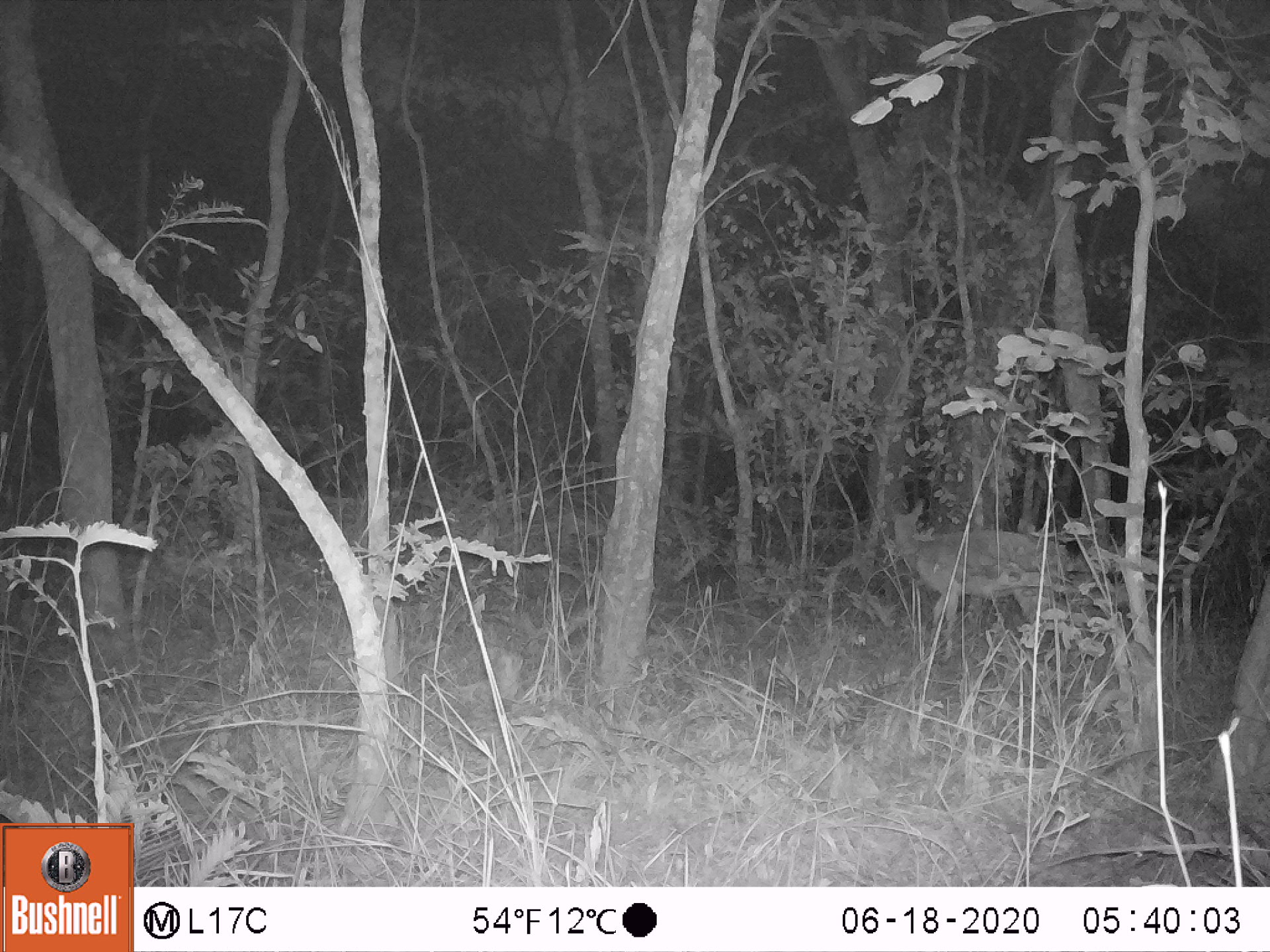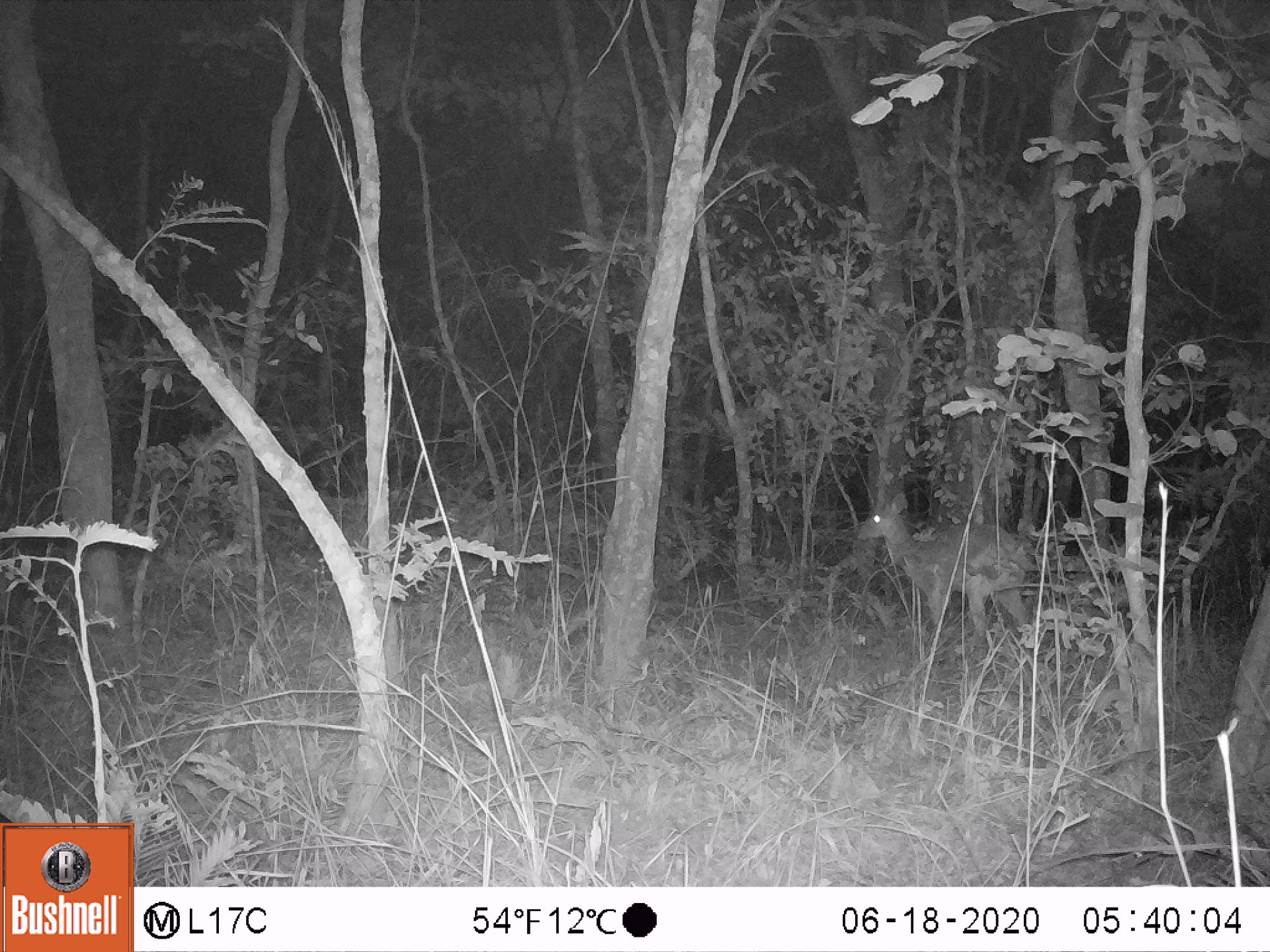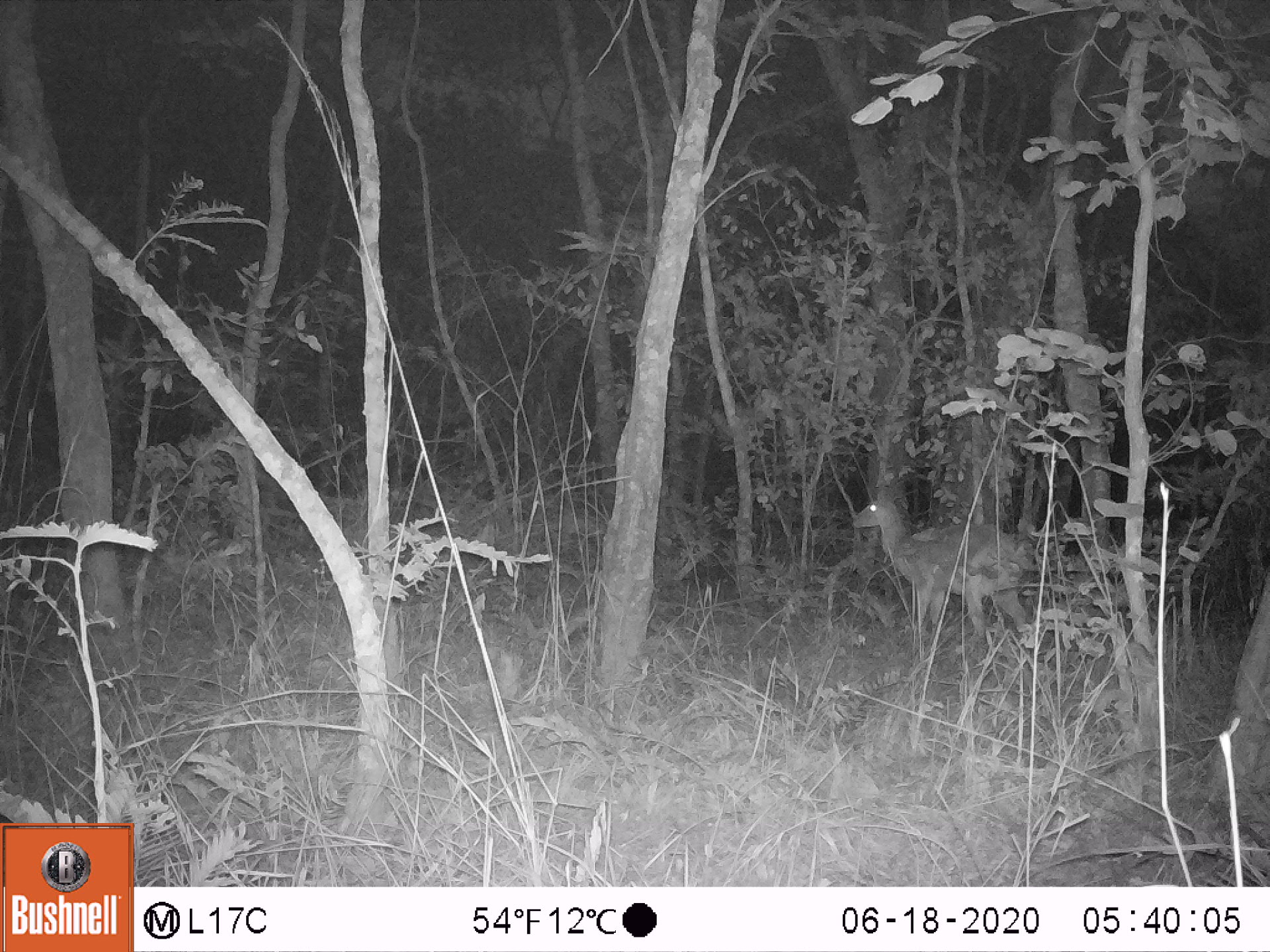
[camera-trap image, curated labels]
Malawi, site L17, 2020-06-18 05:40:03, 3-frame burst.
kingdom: Animalia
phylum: Chordata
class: Mammalia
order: Artiodactyla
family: Bovidae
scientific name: Antilopinae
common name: small antelope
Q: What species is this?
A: Small antelope (Antilopinae).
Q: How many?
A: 1.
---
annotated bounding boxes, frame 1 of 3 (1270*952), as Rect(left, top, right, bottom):
small antelope: Rect(877, 496, 1064, 638)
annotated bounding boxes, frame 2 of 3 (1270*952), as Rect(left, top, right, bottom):
small antelope: Rect(853, 500, 1040, 644)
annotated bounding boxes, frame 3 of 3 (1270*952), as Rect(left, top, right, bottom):
small antelope: Rect(851, 479, 1039, 644)